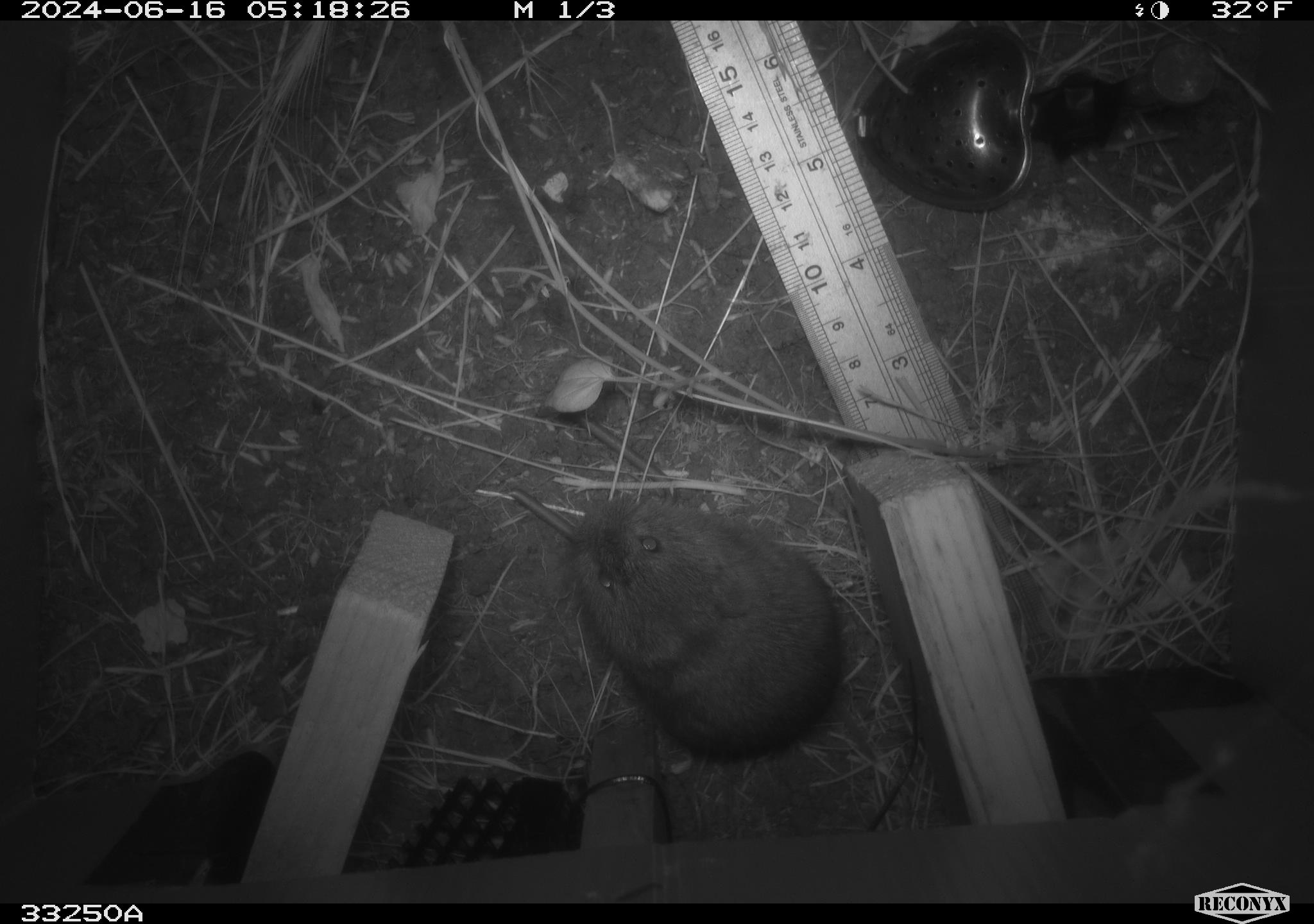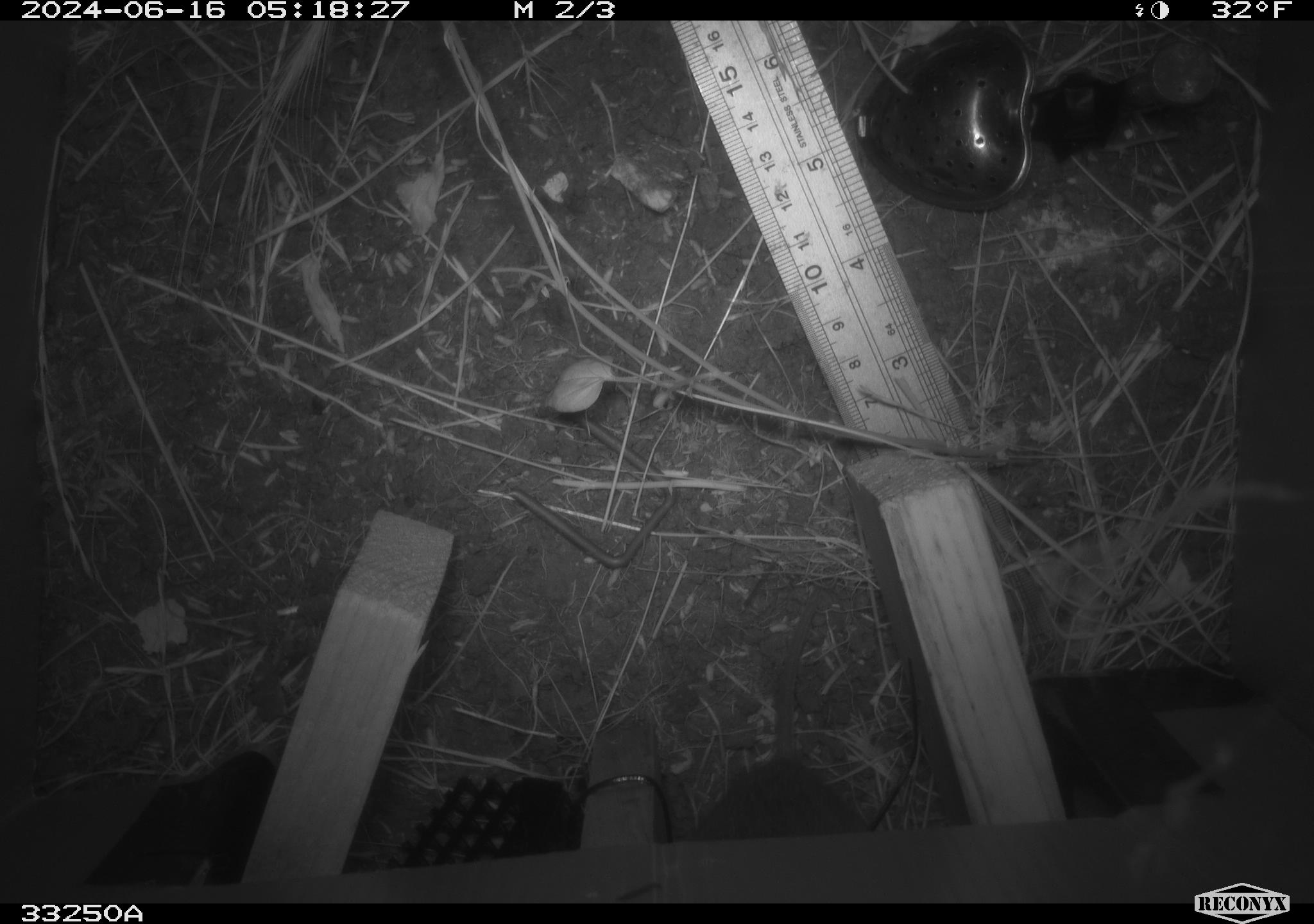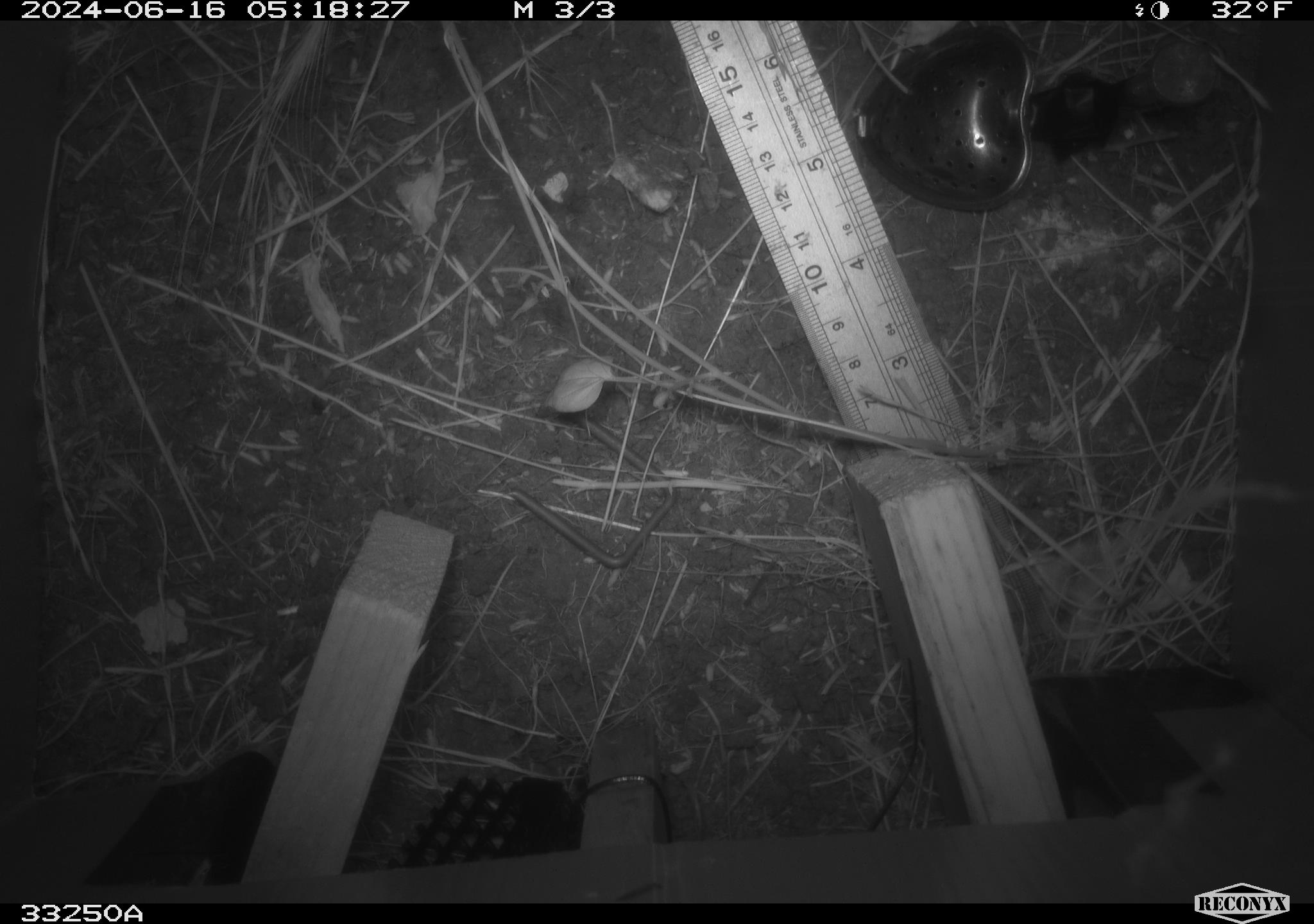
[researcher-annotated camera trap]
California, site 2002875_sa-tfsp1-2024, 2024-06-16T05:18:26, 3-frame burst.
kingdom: Animalia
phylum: Chordata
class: Mammalia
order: Rodentia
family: Cricetidae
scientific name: Arvicolinae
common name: voles, lemmings, and muskrats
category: arvicolinae subfamily